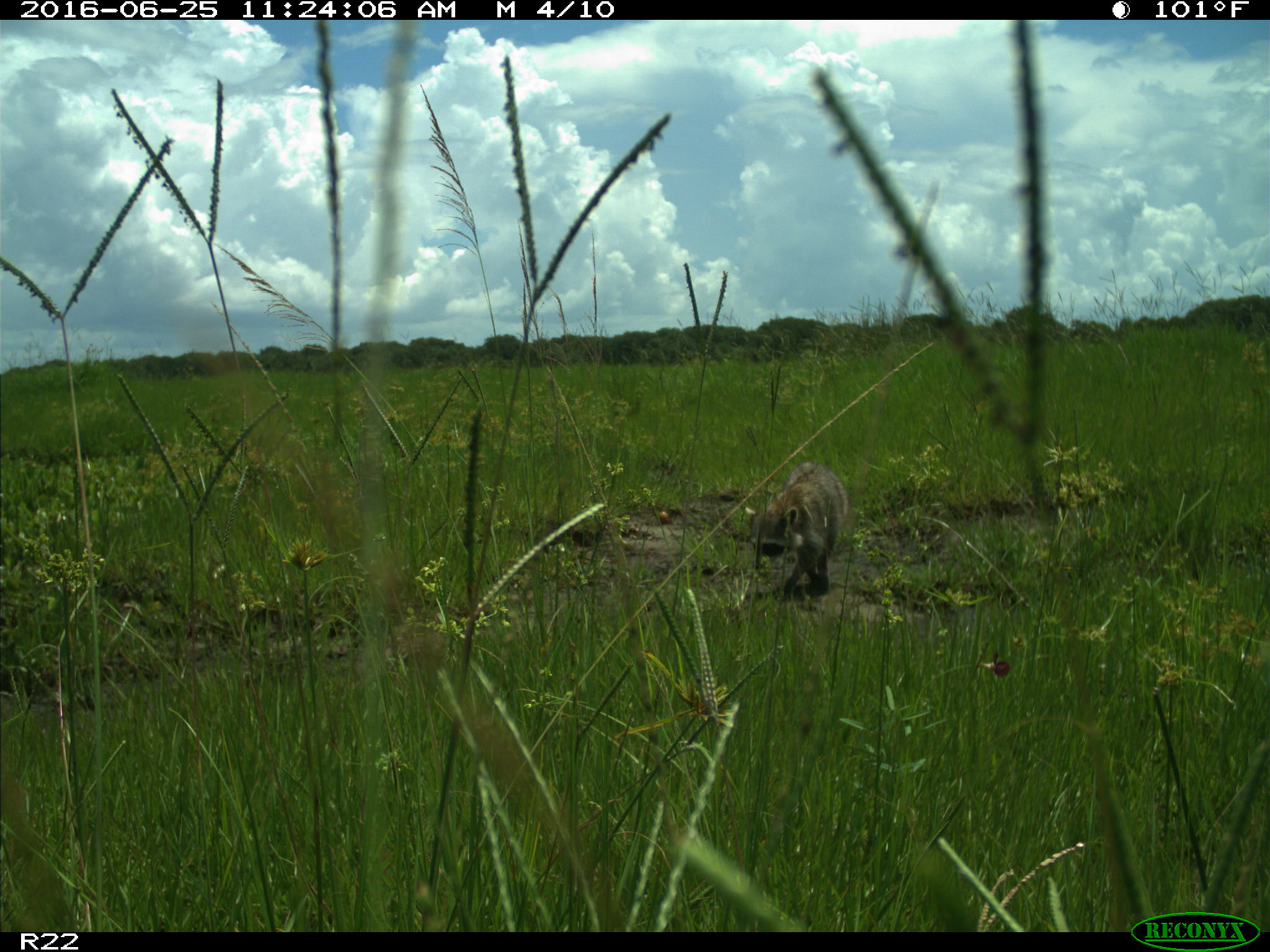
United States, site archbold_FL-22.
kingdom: Animalia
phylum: Chordata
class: Mammalia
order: Carnivora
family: Procyonidae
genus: Procyon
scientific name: Procyon lotor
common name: common raccoon